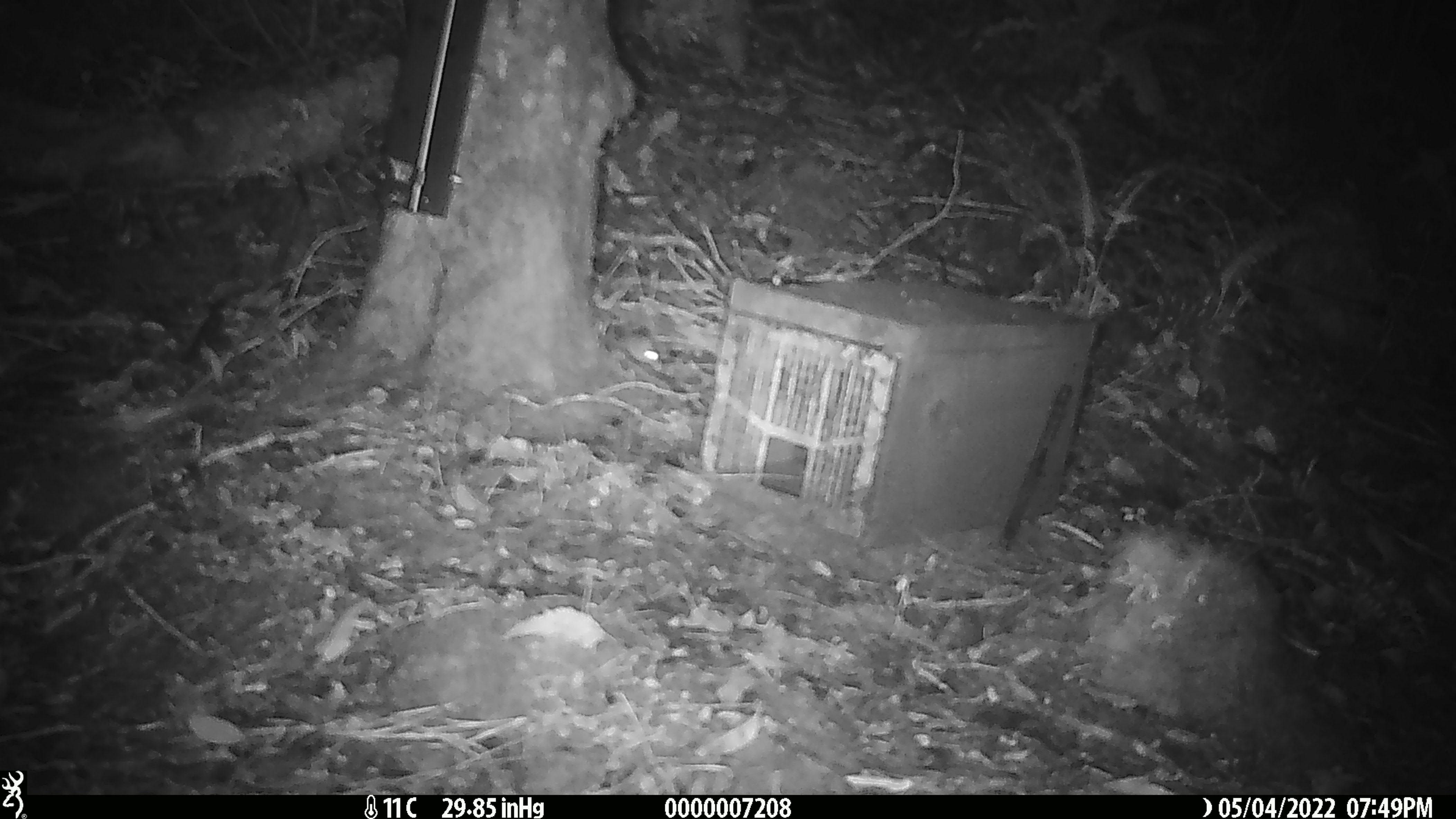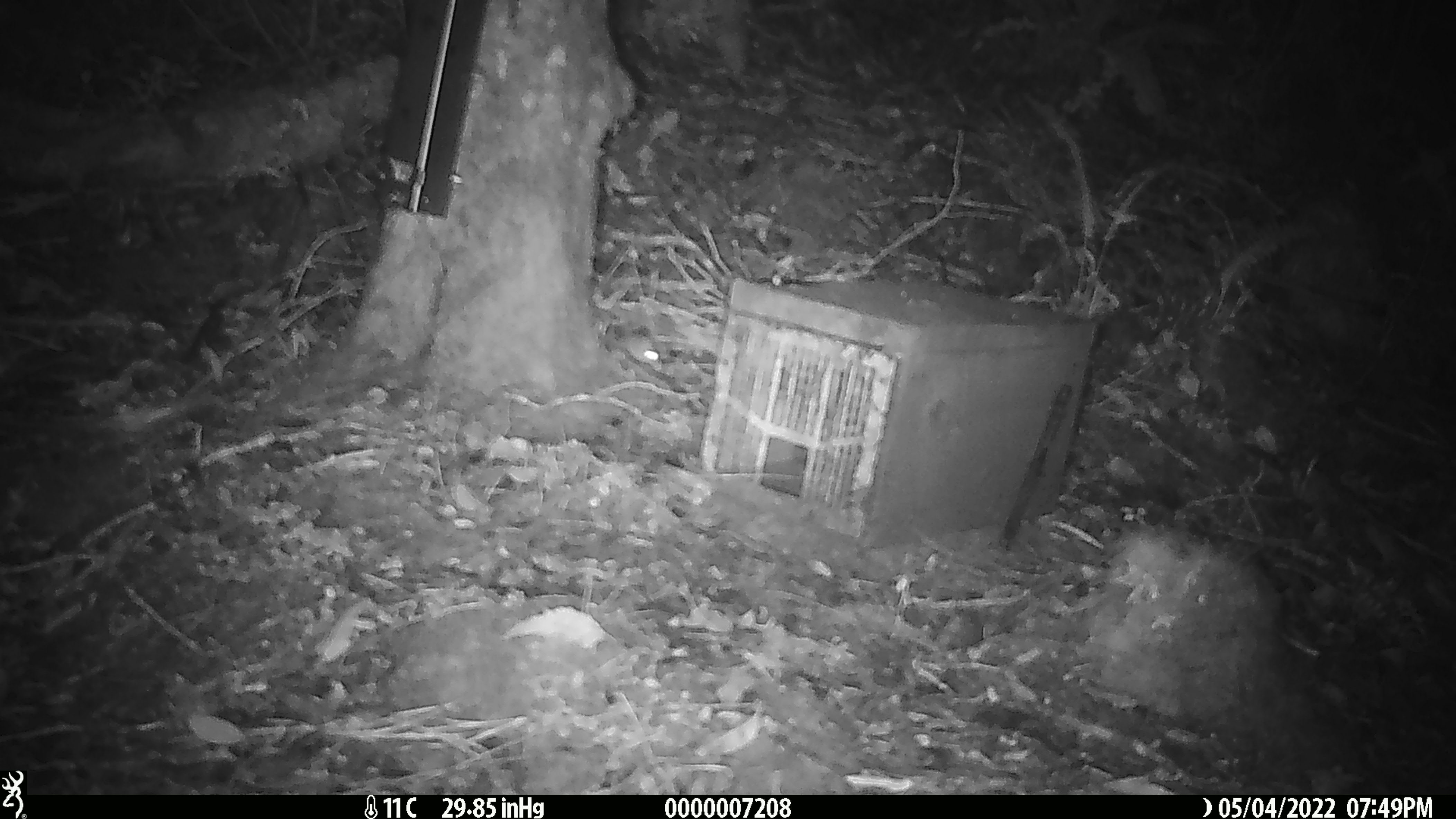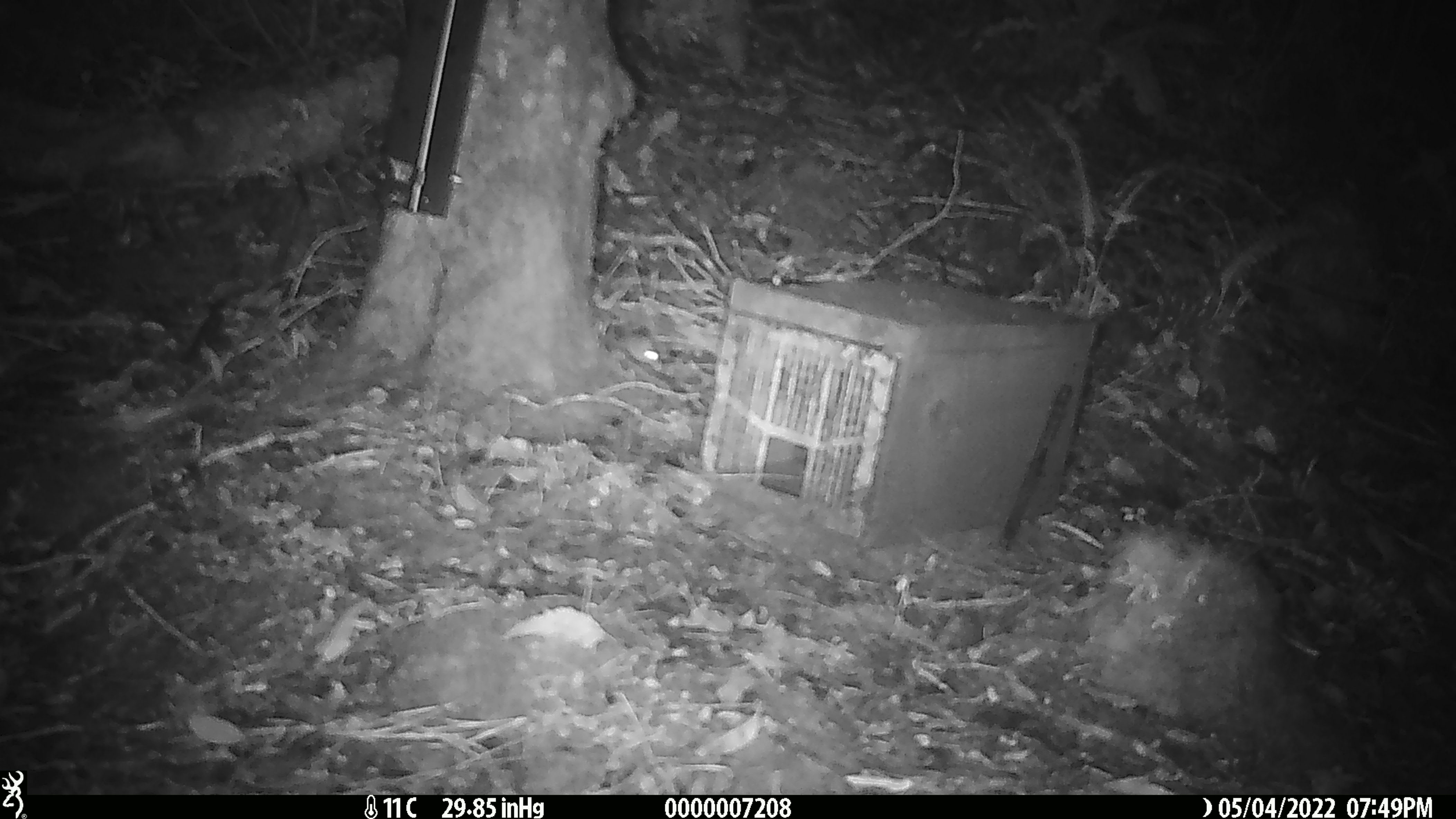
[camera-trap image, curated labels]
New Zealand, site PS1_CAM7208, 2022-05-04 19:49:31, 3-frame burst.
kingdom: Animalia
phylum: Chordata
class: Mammalia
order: Rodentia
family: Muridae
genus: Mus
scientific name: Mus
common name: mouse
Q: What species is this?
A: Mouse (Mus).